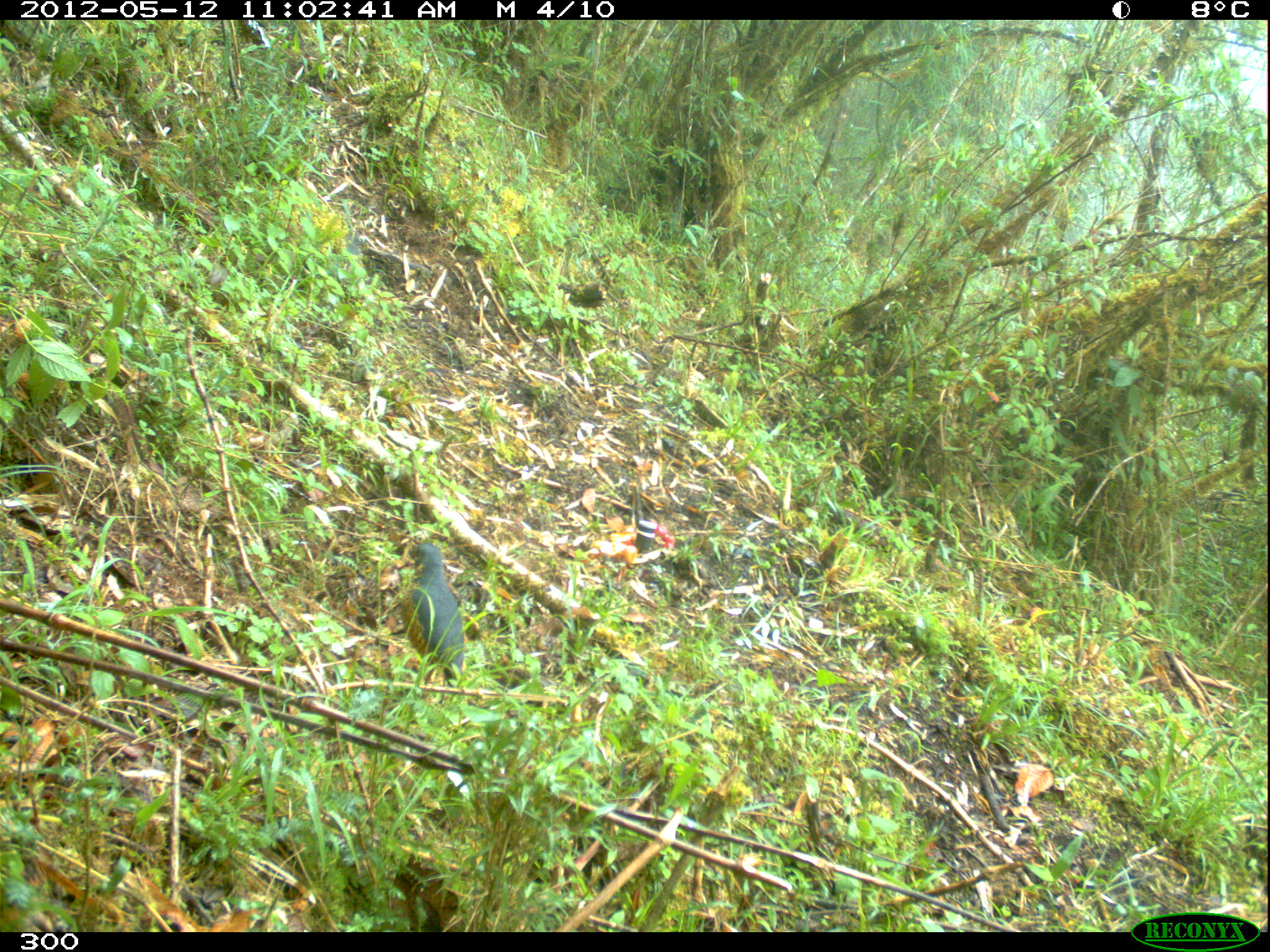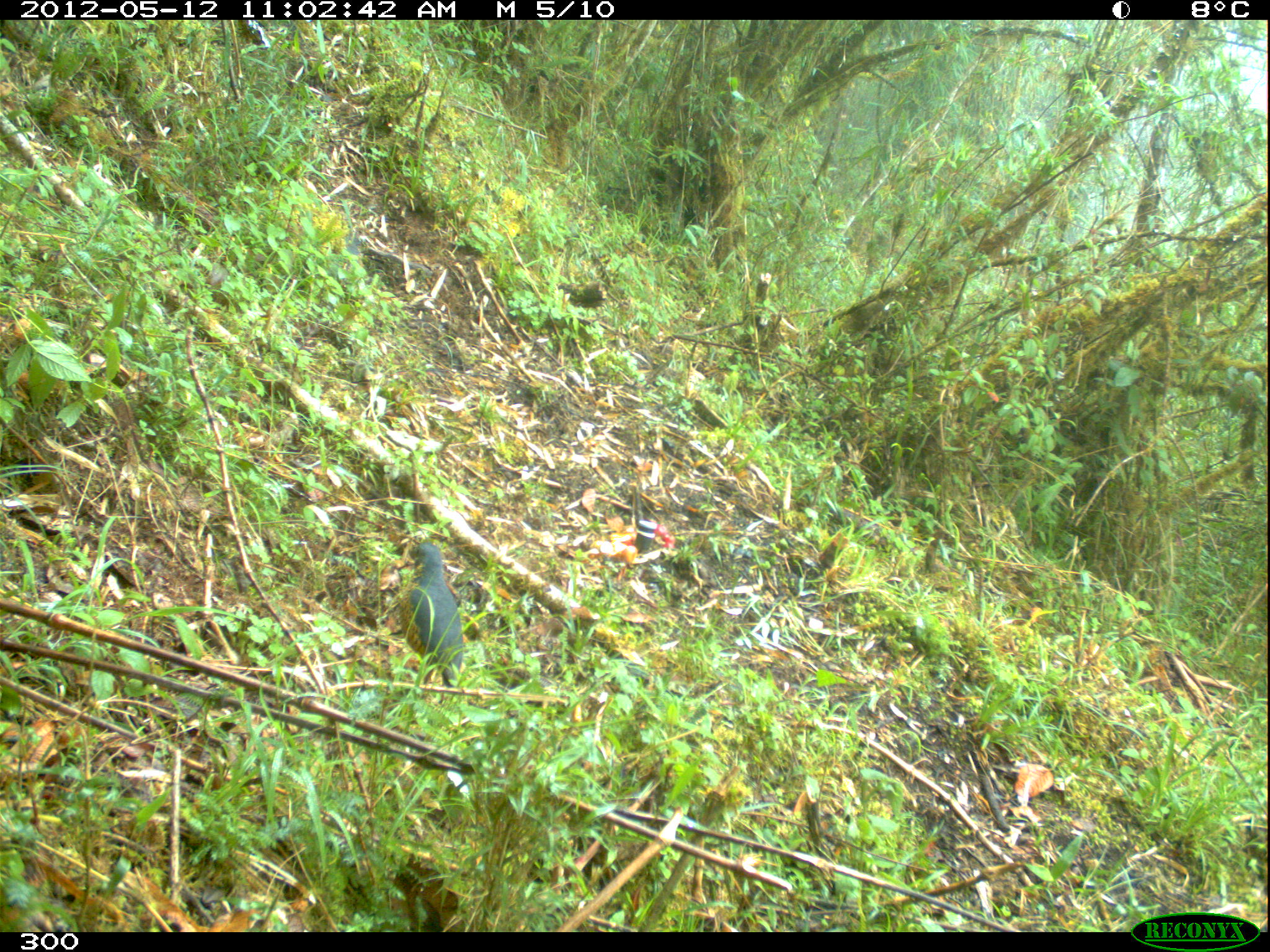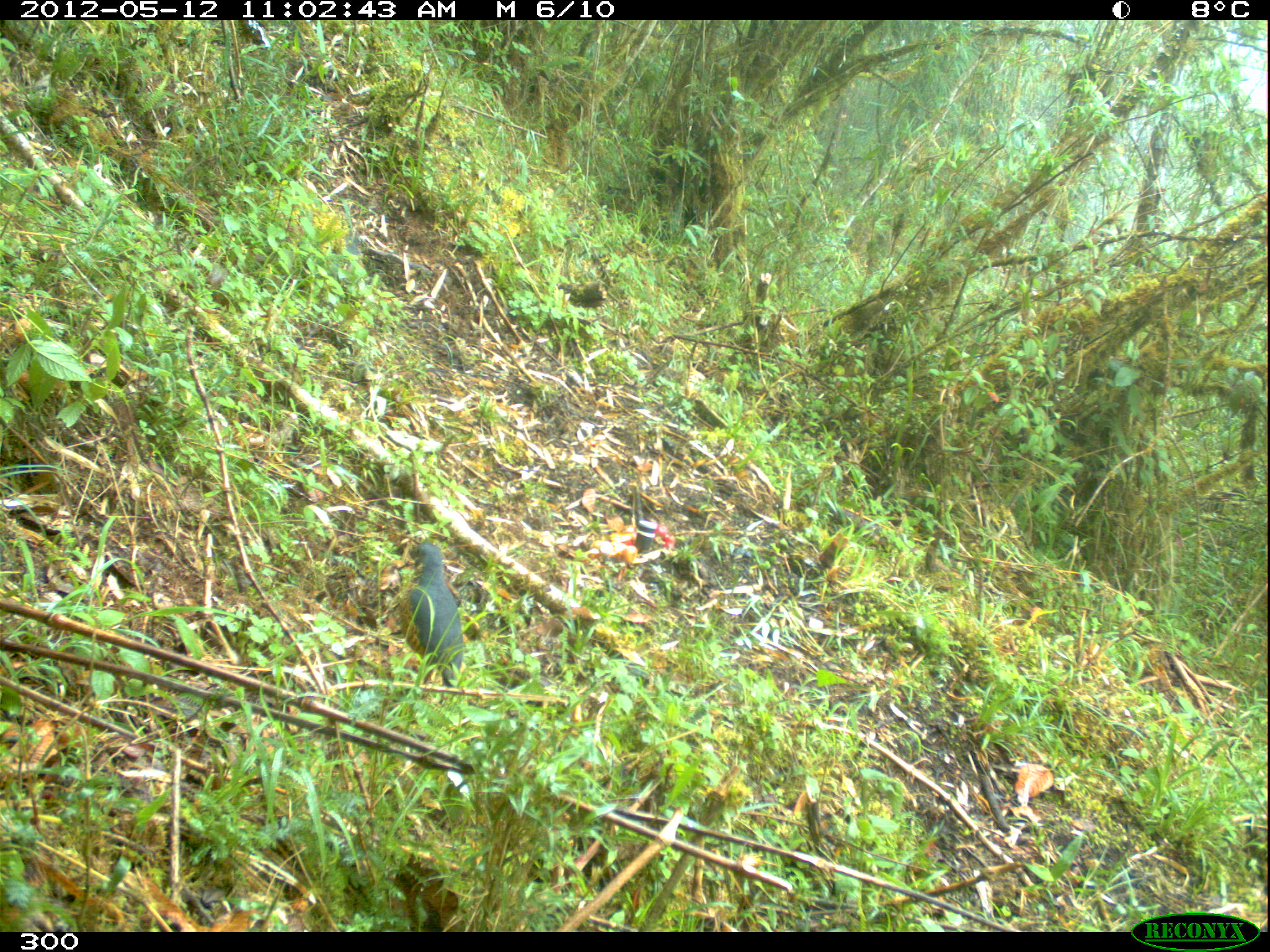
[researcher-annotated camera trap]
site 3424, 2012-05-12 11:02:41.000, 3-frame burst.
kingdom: Animalia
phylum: Chordata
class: Aves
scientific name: Aves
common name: bird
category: unknown bird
Unknown bird (bird) (Aves).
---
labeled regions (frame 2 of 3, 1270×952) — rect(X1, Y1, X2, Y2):
unknown bird: rect(397, 539, 465, 703)